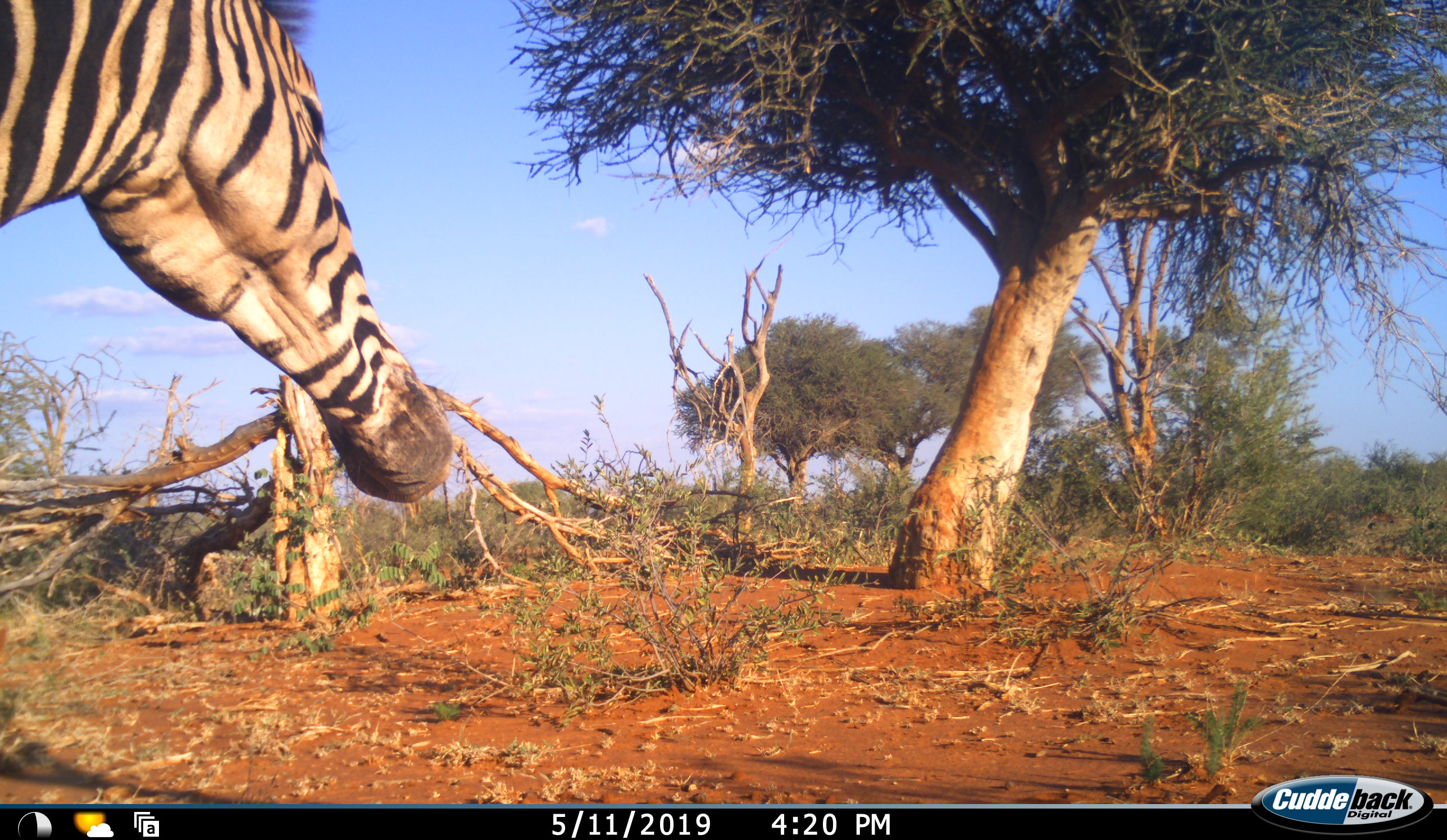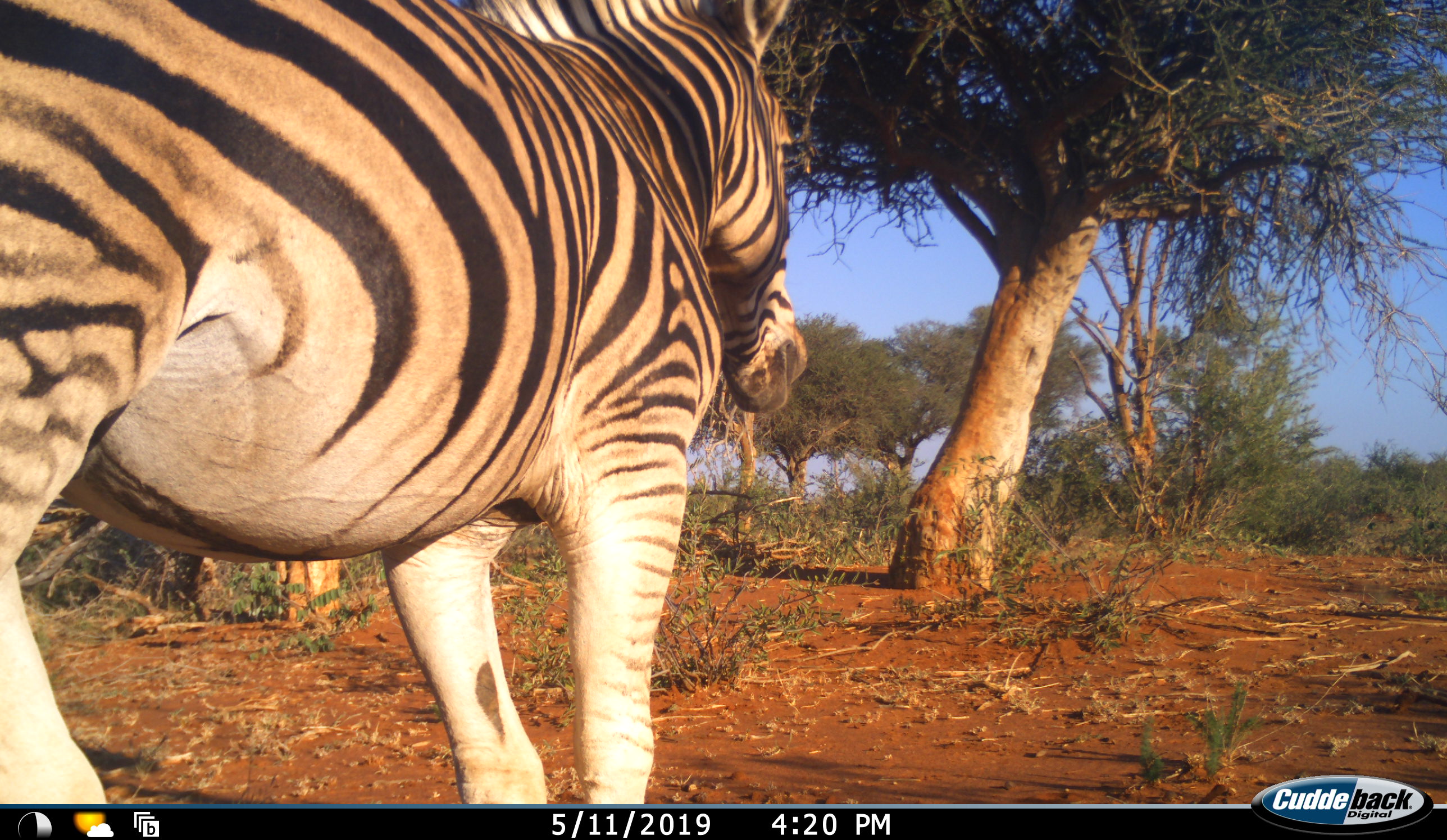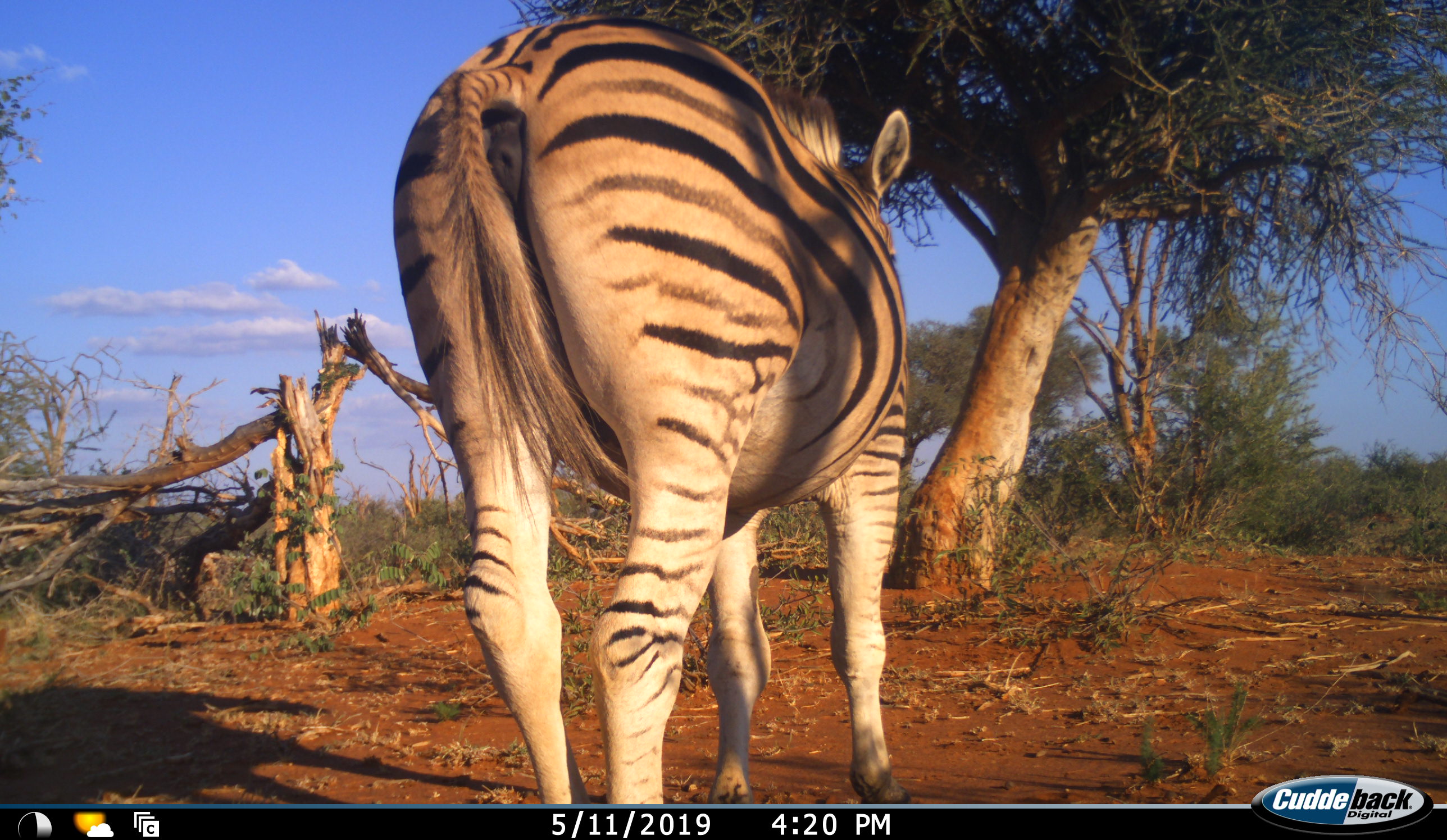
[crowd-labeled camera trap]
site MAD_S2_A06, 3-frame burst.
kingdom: Animalia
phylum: Chordata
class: Mammalia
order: Perissodactyla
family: Equidae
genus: Equus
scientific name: Equus quagga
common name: plains zebra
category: zebraplains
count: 1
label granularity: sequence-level